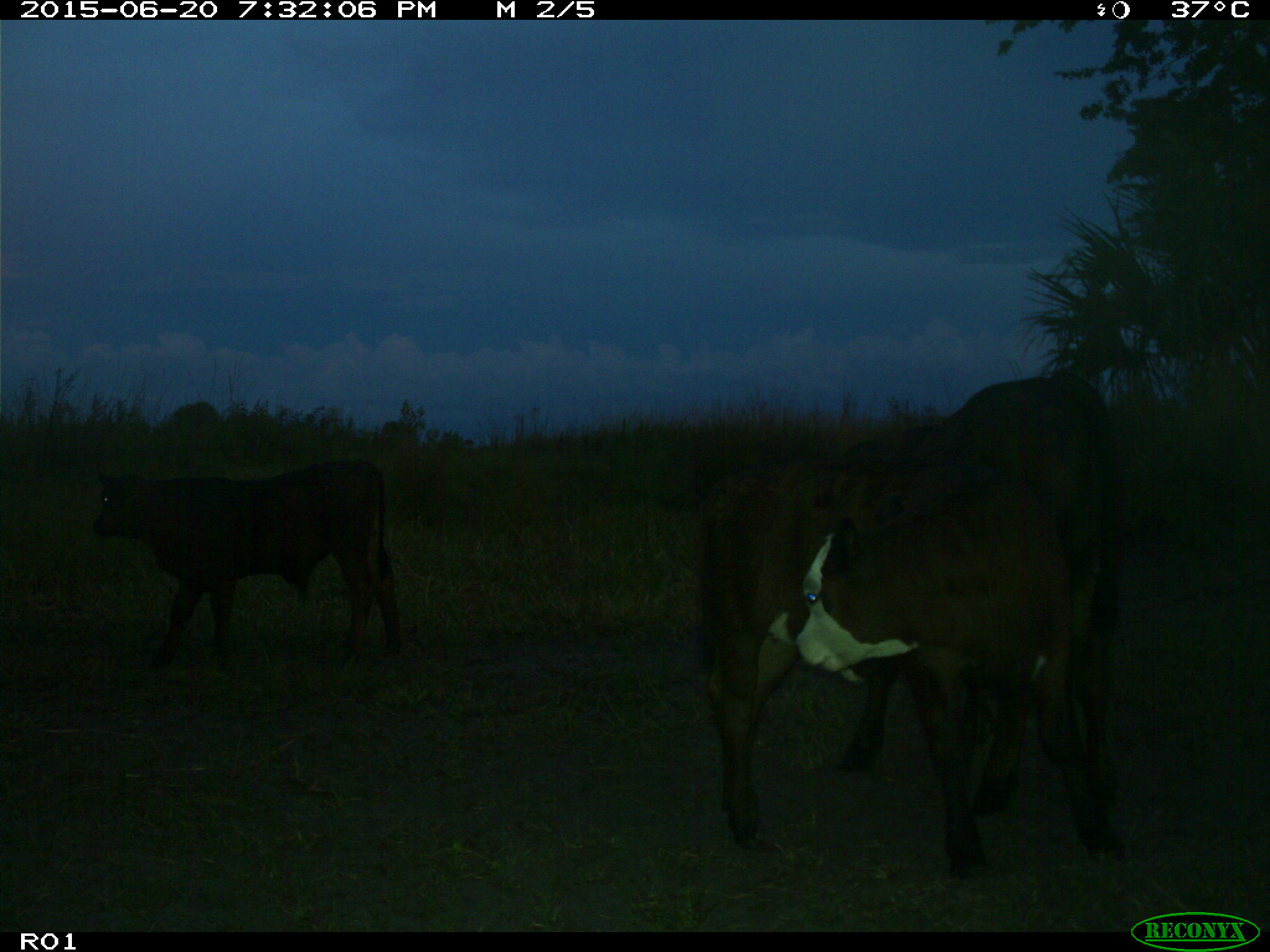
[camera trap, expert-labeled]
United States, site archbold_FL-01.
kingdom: Animalia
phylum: Chordata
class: Mammalia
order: Artiodactyla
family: Bovidae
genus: Bos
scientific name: Bos taurus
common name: domestic cow